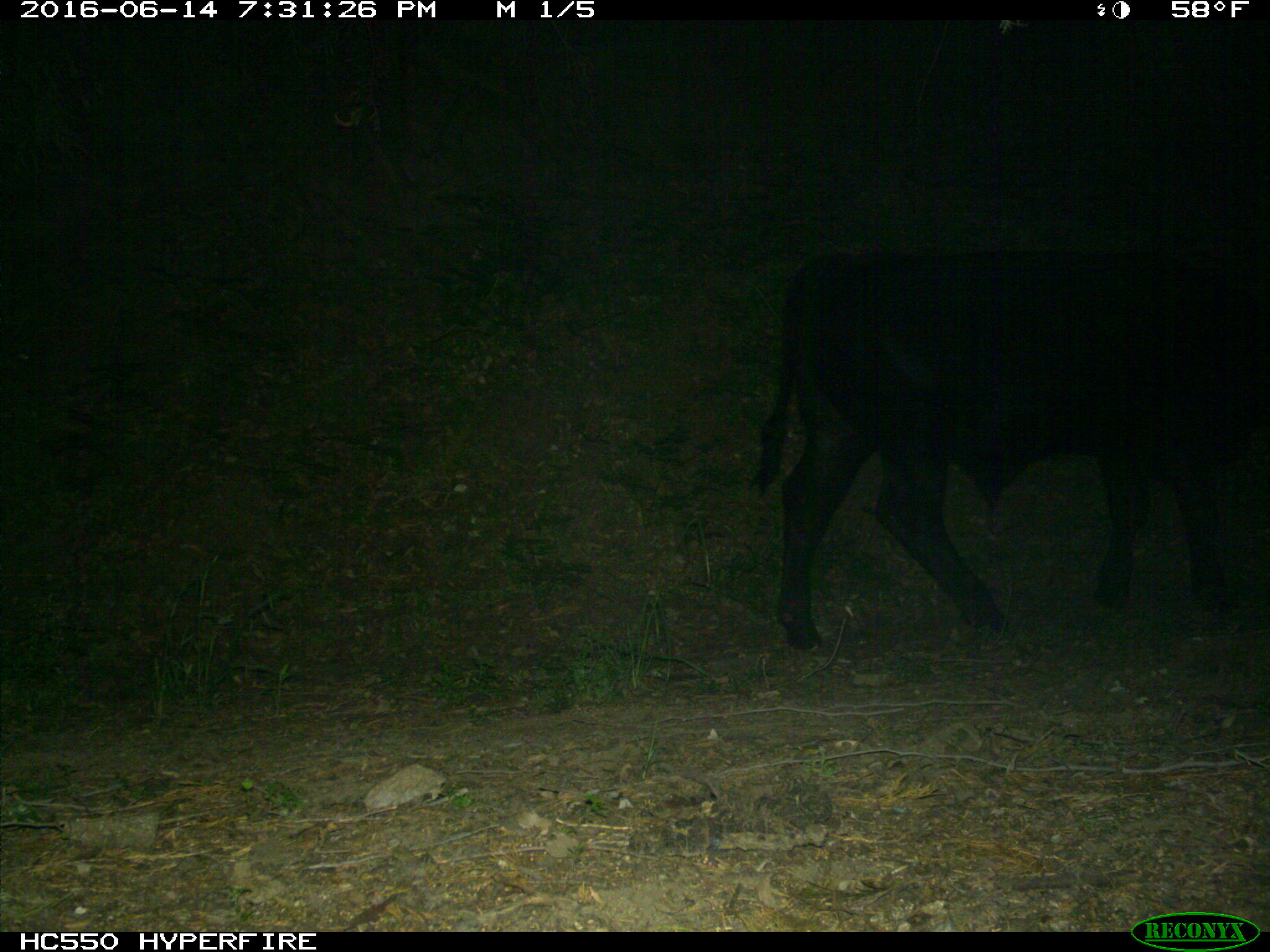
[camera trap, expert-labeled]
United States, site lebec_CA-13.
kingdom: Animalia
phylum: Chordata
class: Mammalia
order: Artiodactyla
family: Bovidae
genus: Bos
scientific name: Bos taurus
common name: domestic cow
Bos taurus (domestic cow).